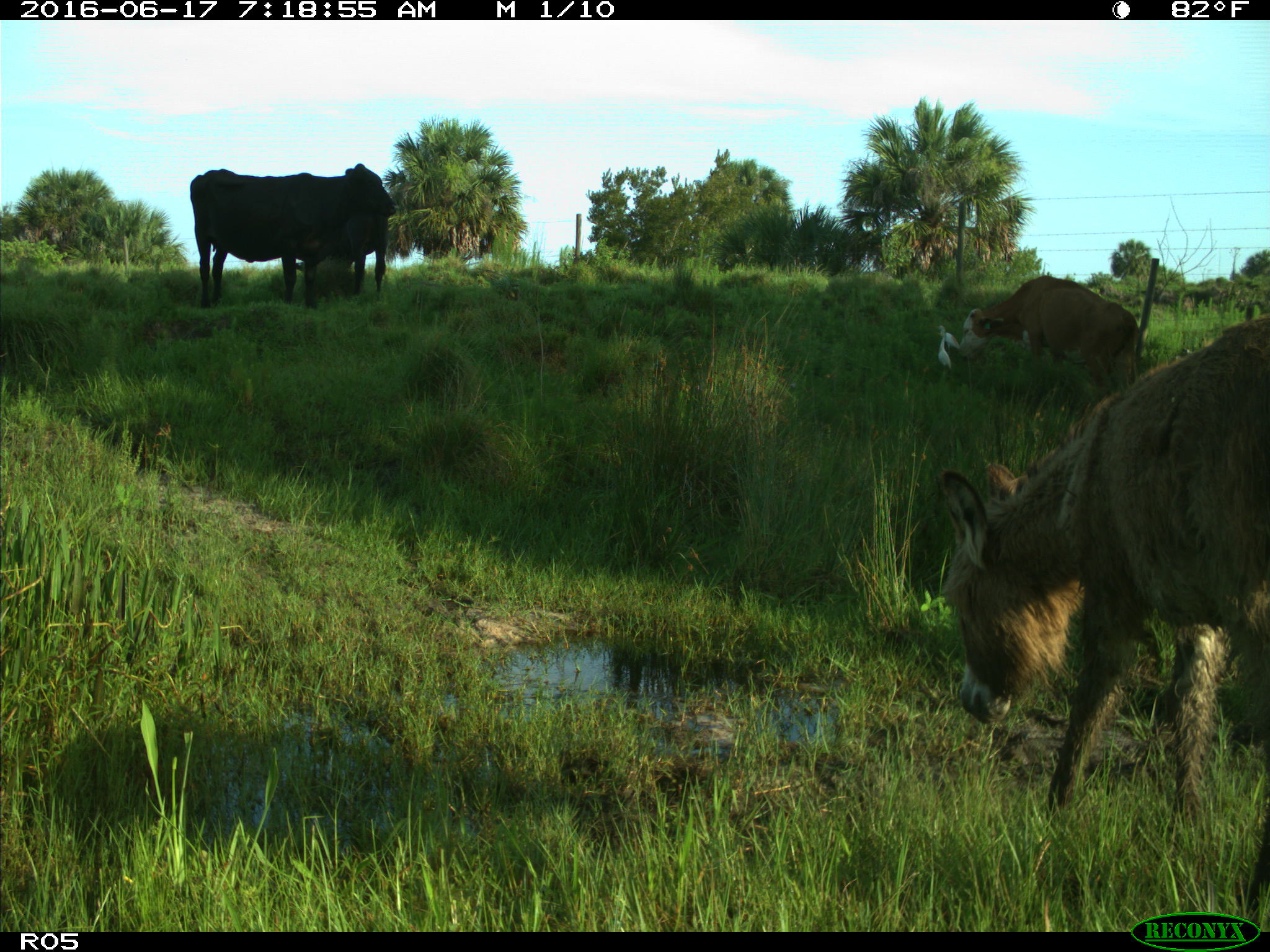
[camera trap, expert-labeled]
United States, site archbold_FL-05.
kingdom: Animalia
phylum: Chordata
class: Mammalia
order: Artiodactyla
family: Bovidae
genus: Bos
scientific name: Bos taurus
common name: domestic cow